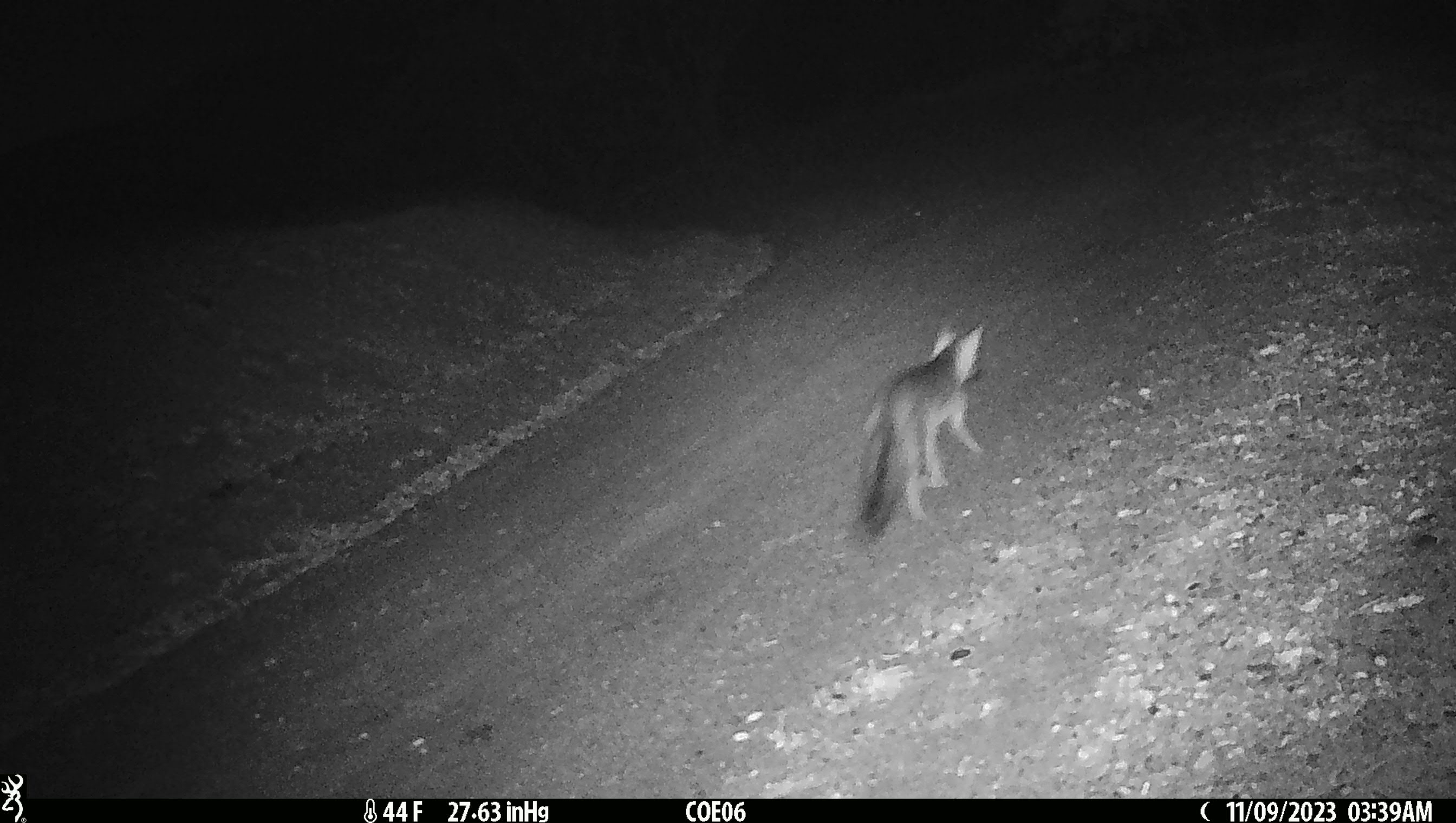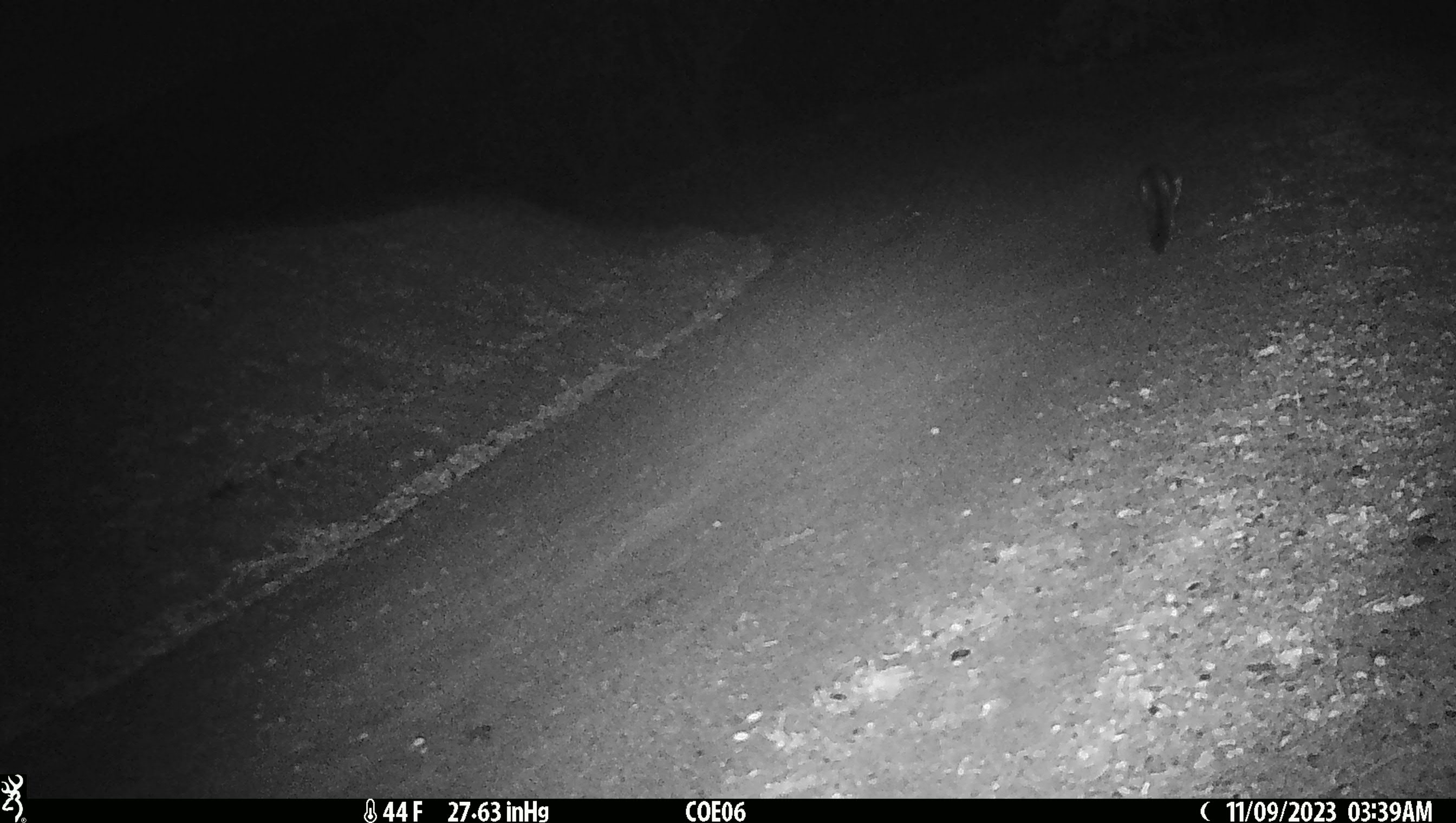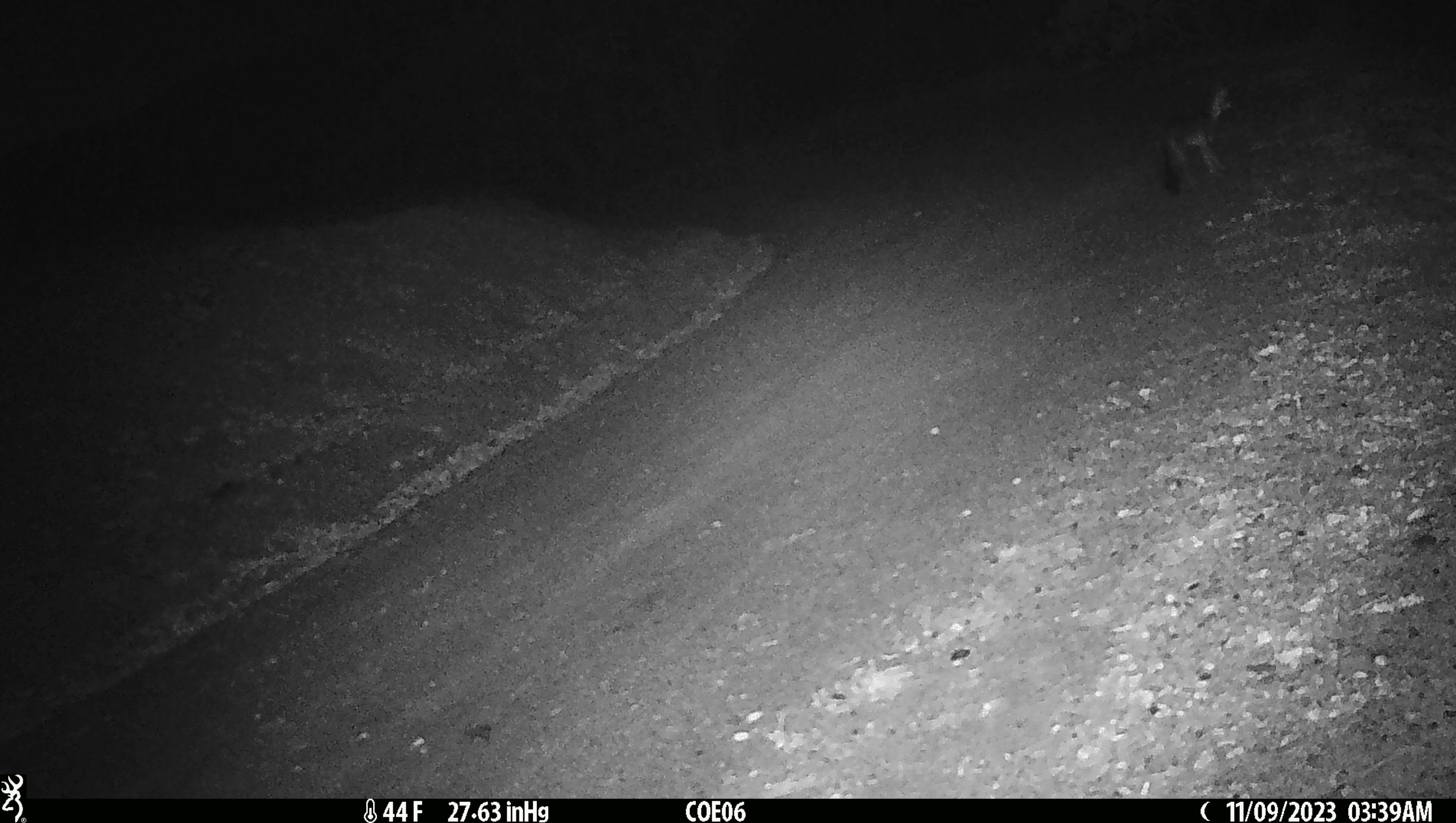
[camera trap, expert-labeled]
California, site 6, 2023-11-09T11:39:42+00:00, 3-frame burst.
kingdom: Animalia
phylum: Chordata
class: Mammalia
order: Carnivora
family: Canidae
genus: Urocyon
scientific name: Urocyon cinereoargenteus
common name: gray fox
Gray fox (Urocyon cinereoargenteus).